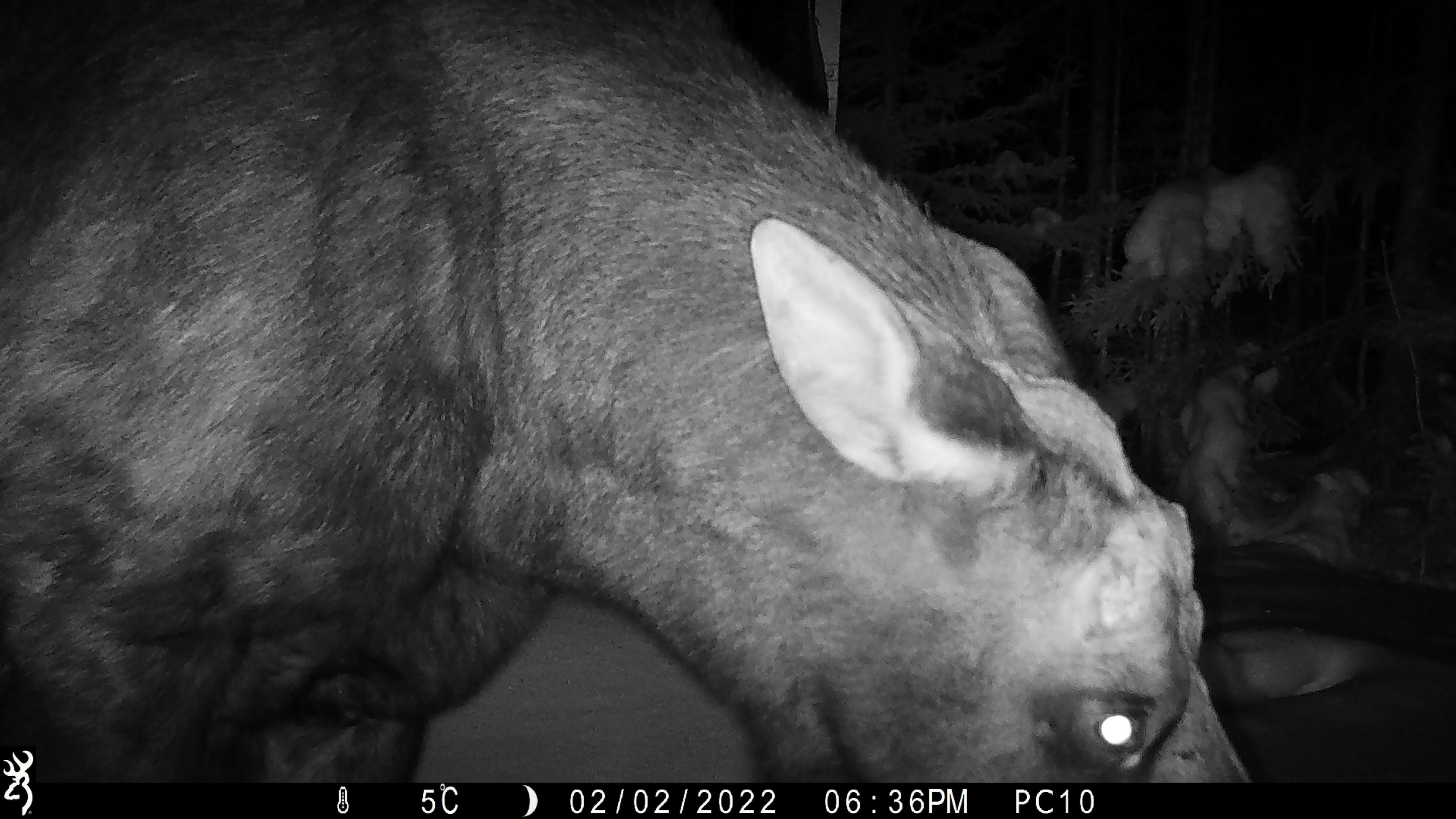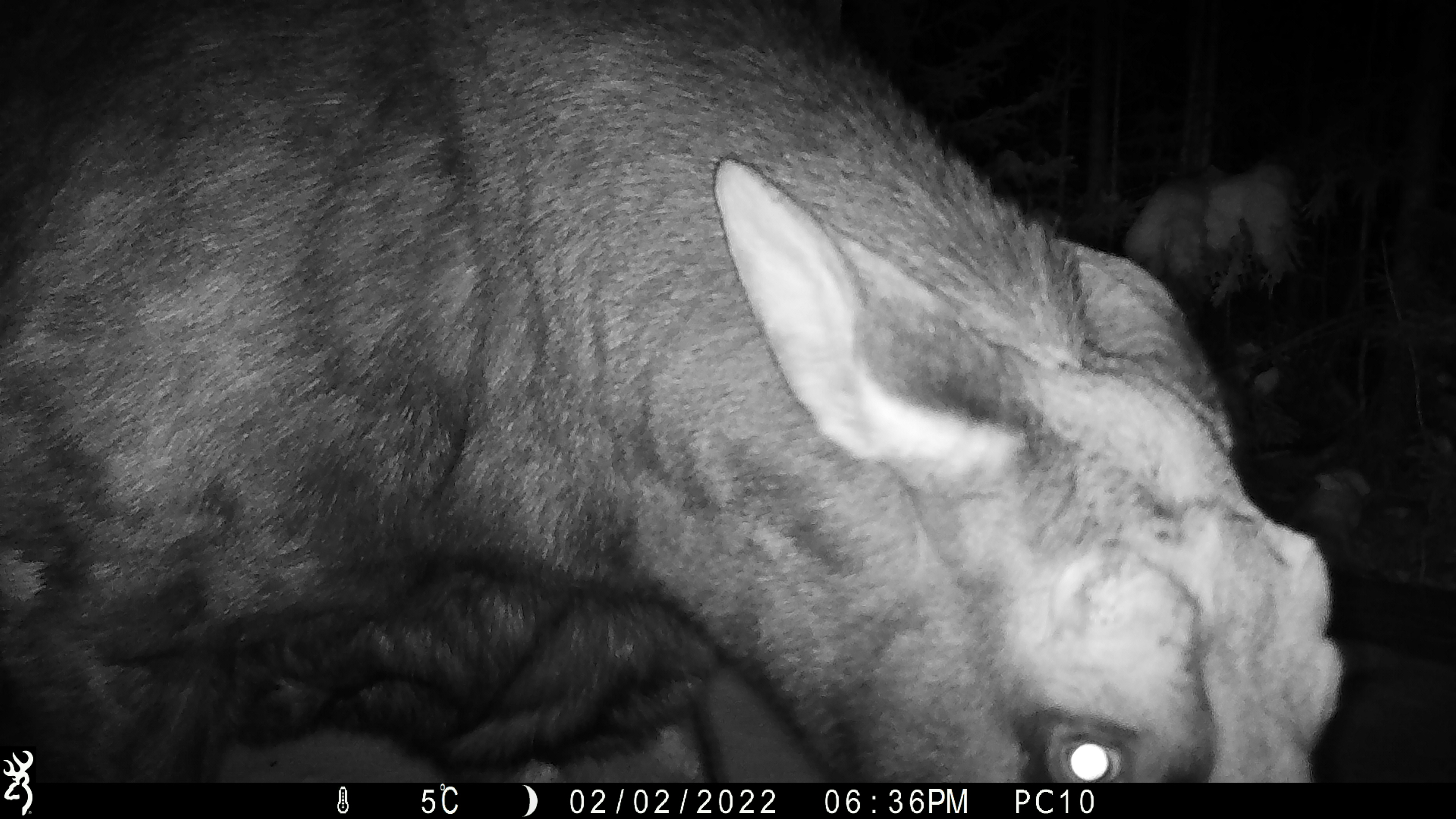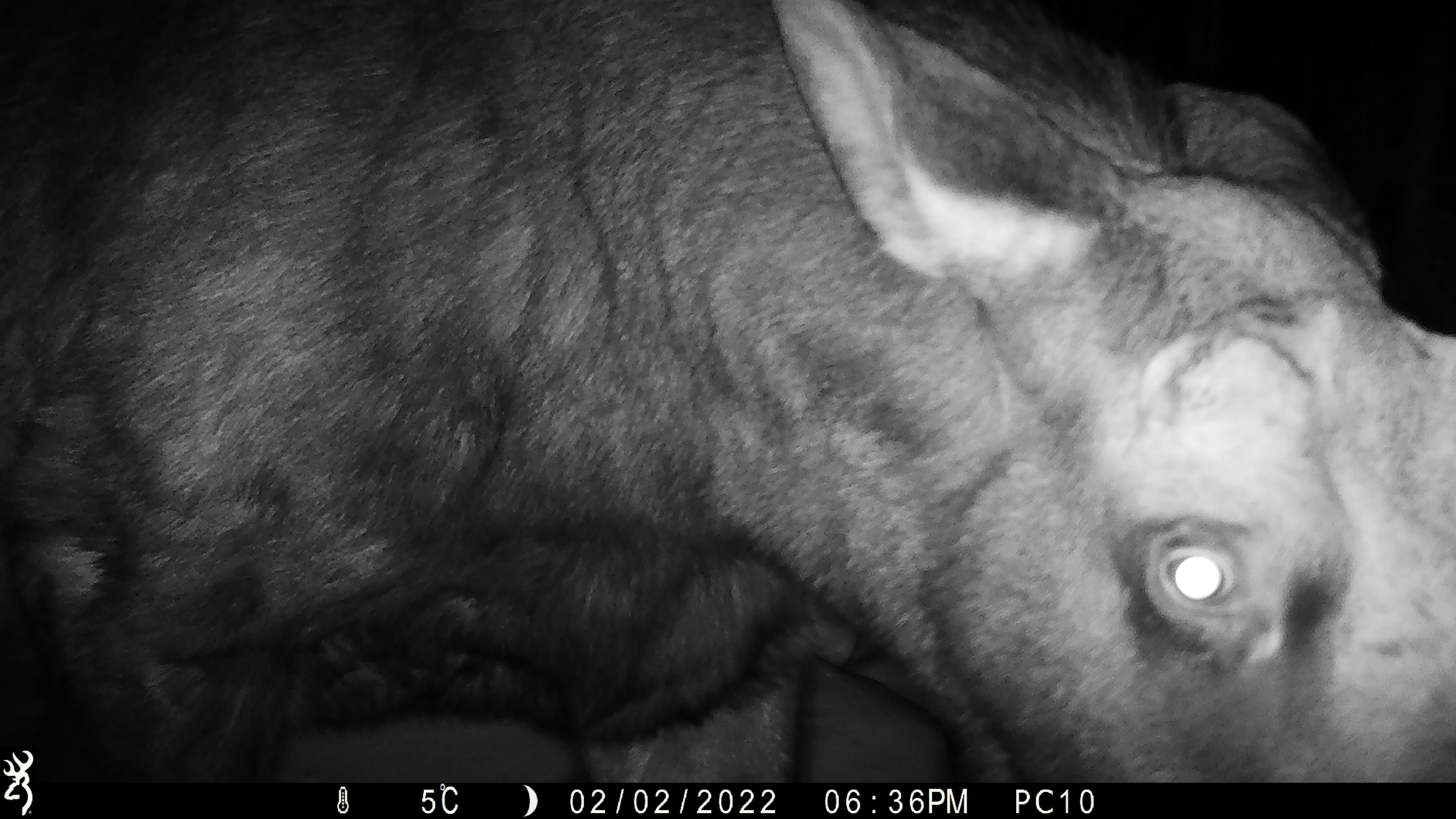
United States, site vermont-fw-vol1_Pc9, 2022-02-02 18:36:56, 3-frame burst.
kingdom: Animalia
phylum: Chordata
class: Mammalia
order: Artiodactyla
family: Cervidae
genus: Alces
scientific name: Alces alces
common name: moose